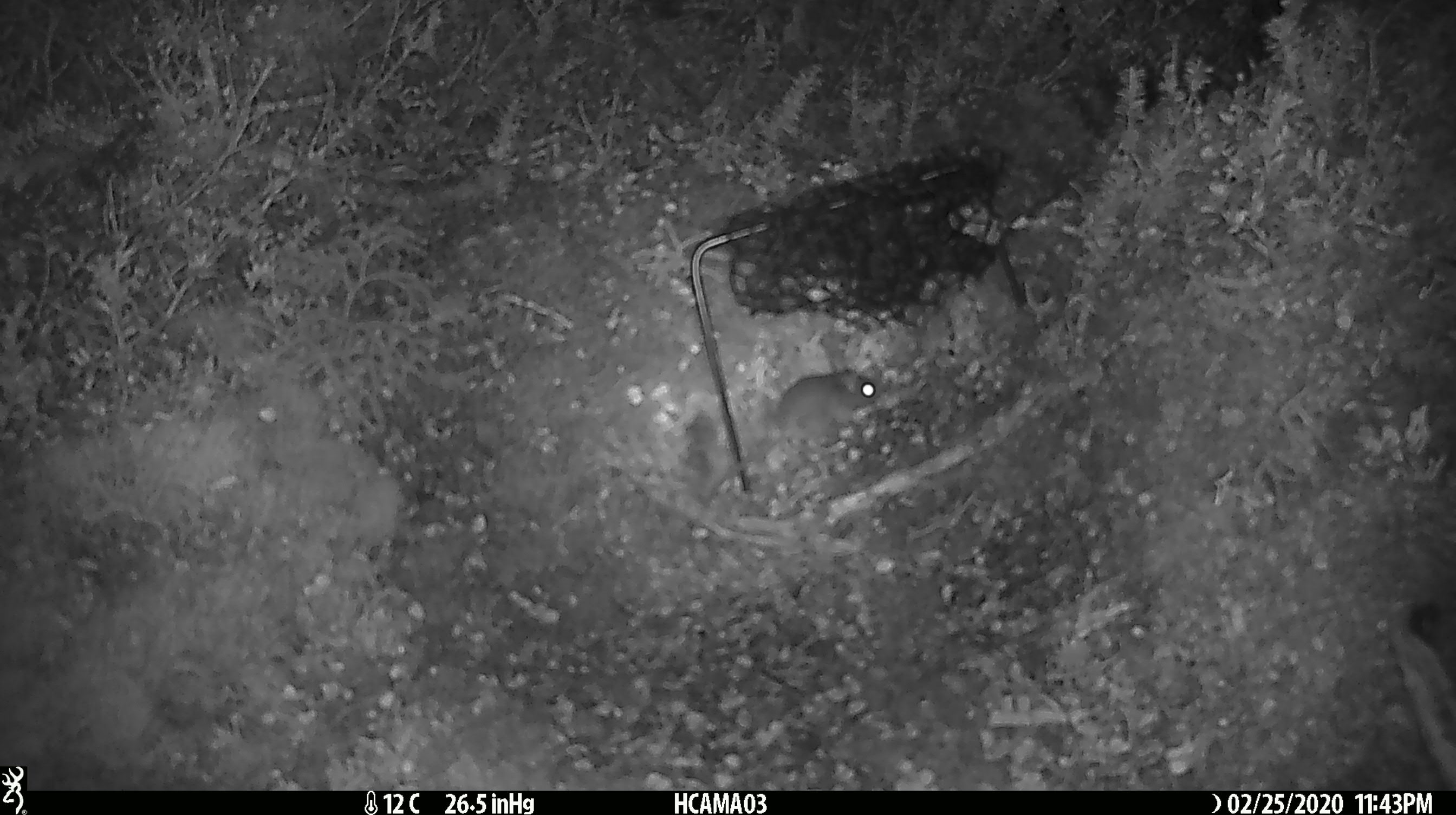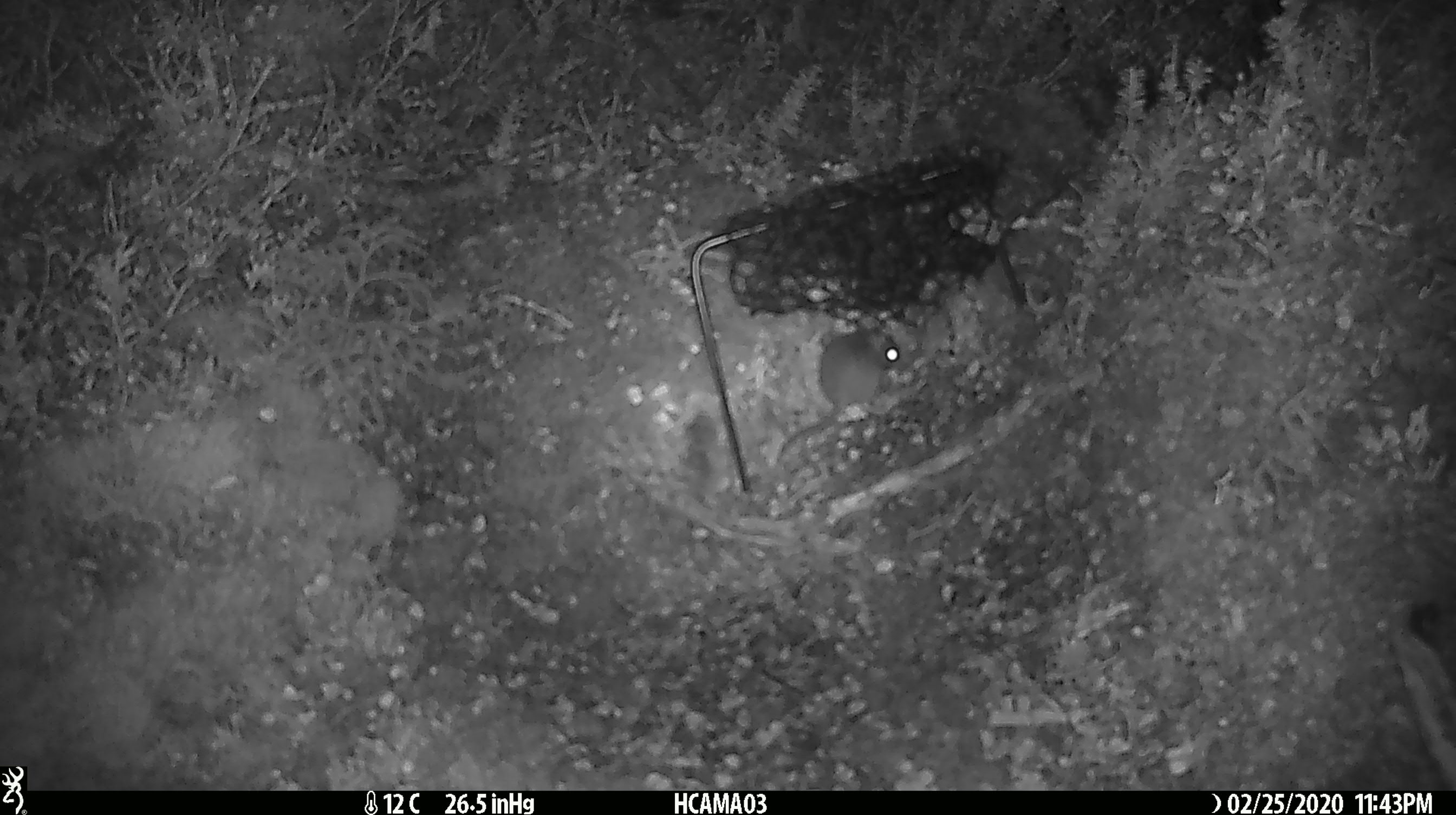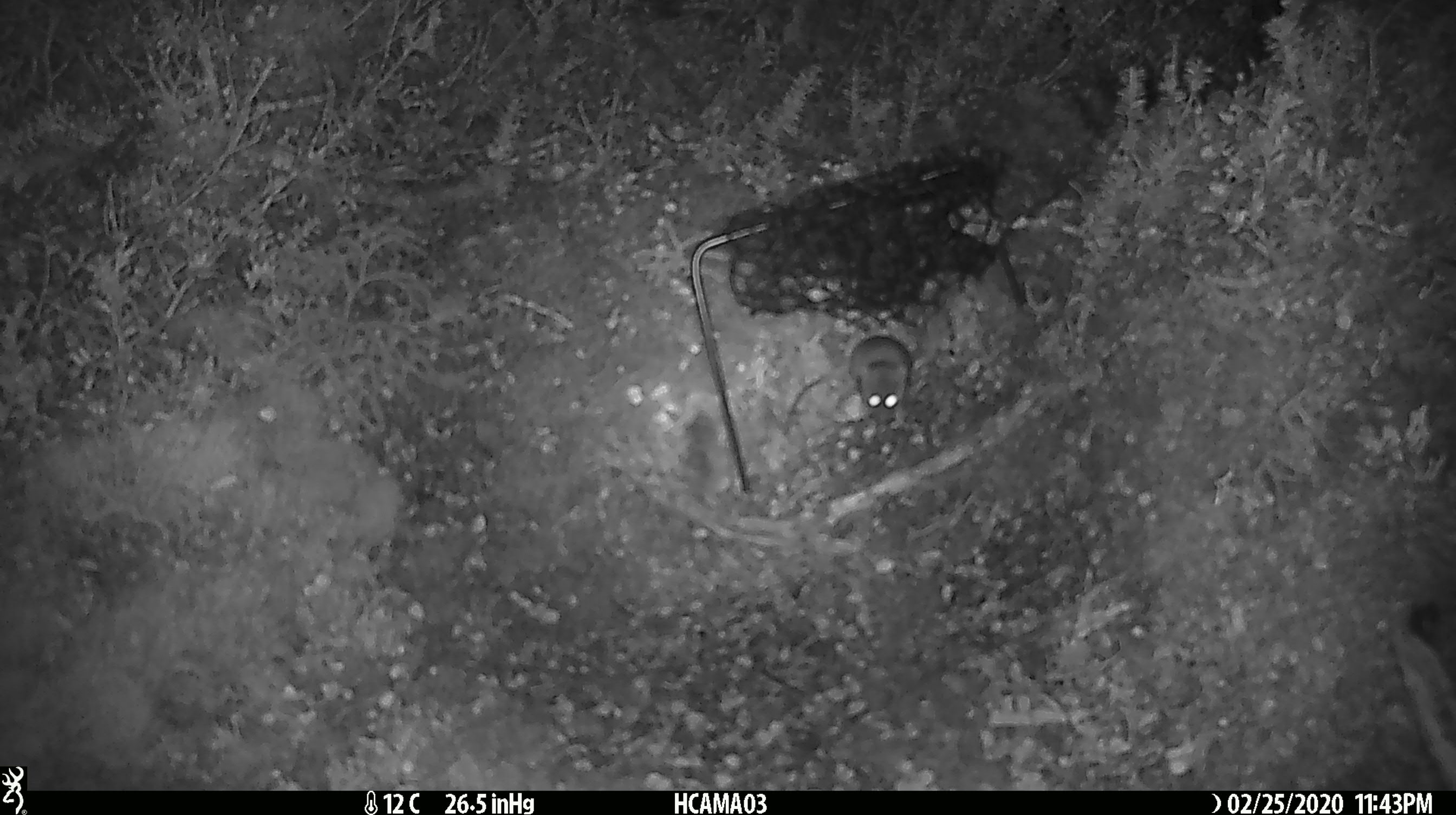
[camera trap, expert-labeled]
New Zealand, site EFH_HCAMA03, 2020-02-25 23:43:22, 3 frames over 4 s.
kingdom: Animalia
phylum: Chordata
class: Mammalia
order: Rodentia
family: Muridae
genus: Mus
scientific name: Mus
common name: mouse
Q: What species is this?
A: Mouse (Mus).